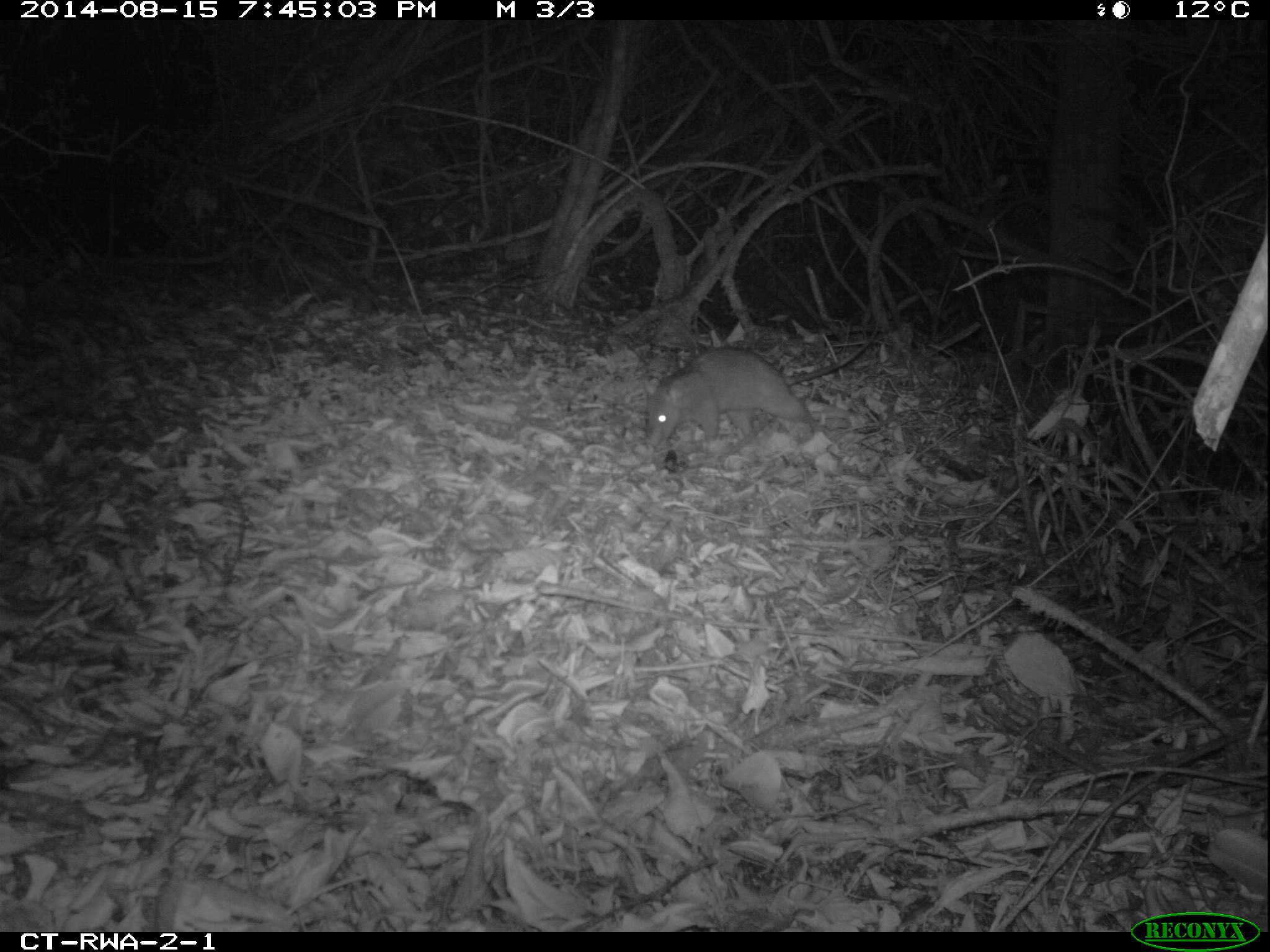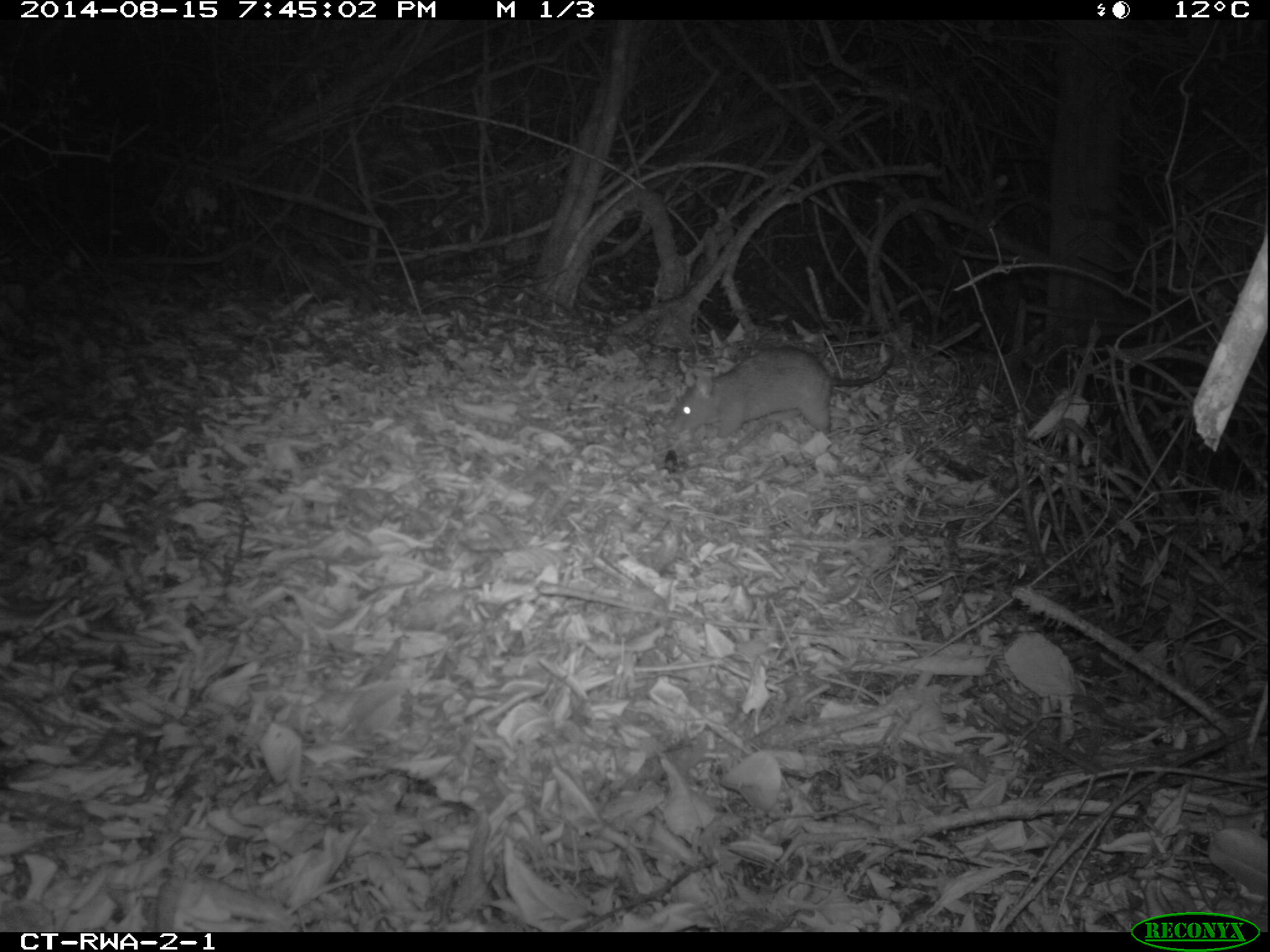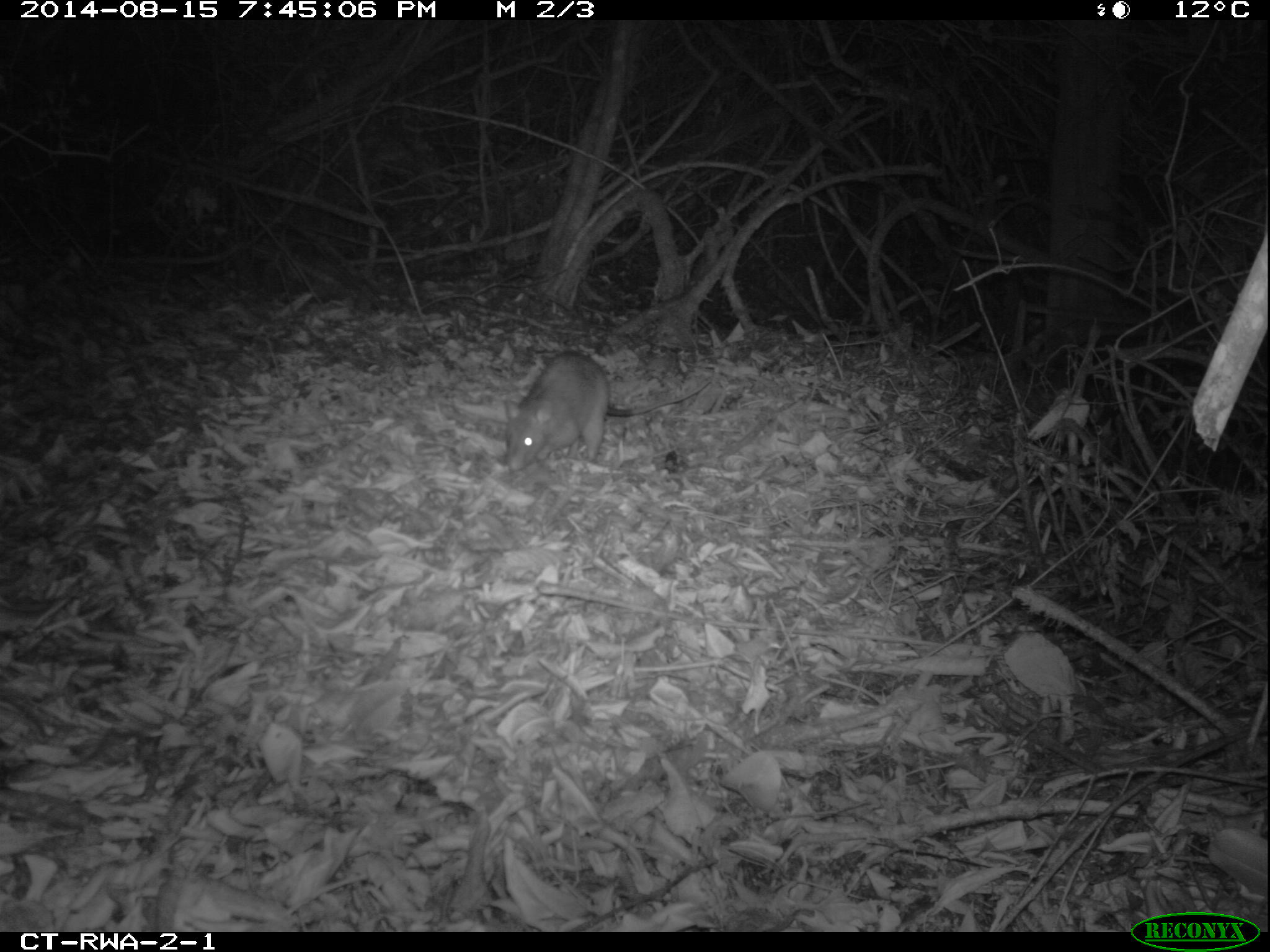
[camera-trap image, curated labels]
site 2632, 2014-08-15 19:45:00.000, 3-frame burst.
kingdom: Animalia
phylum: Chordata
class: Mammalia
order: Rodentia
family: Nesomyidae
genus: Cricetomys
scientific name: Cricetomys gambianus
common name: african giant pouched rat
Cricetomys gambianus (african giant pouched rat), count 1.